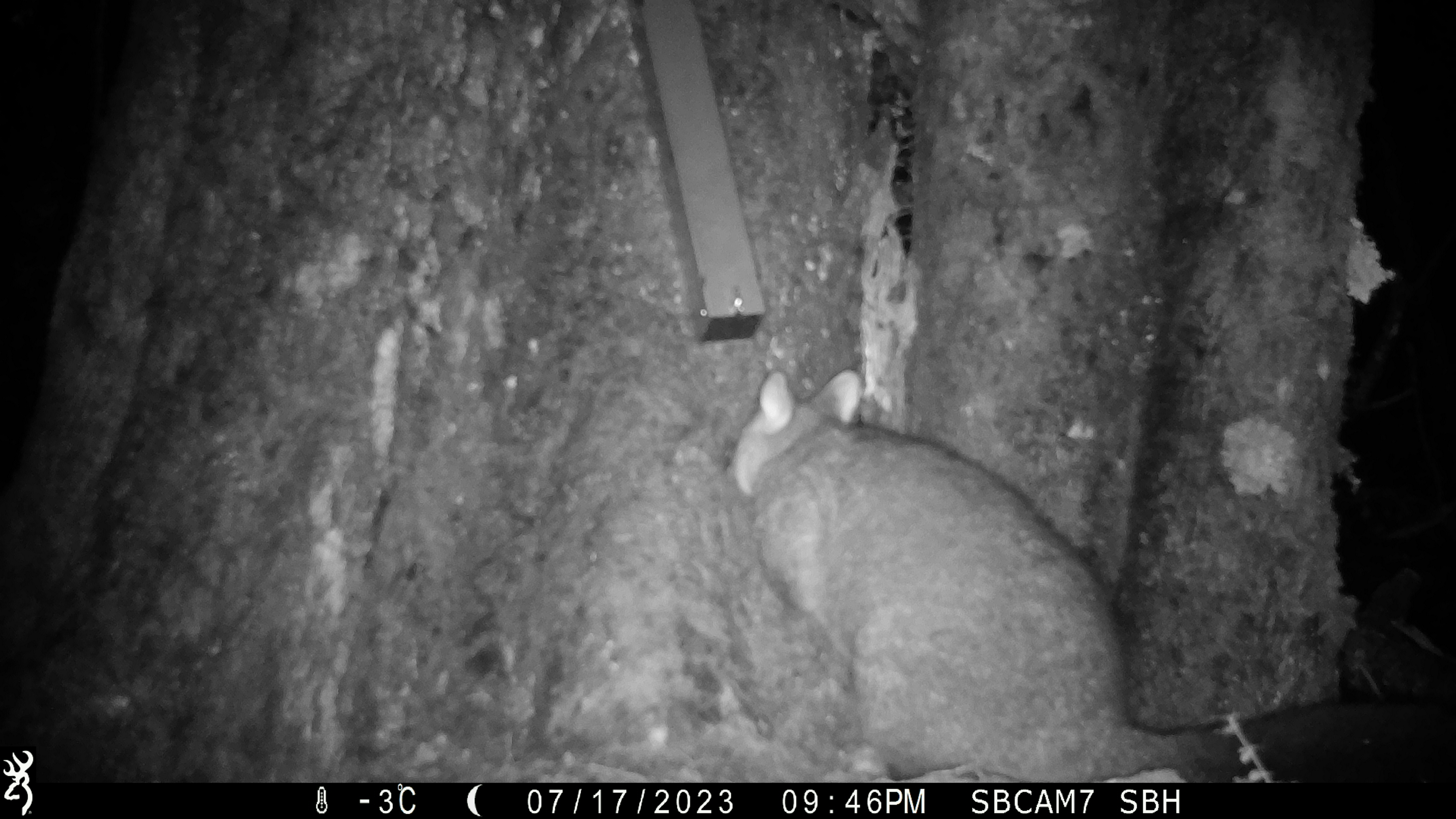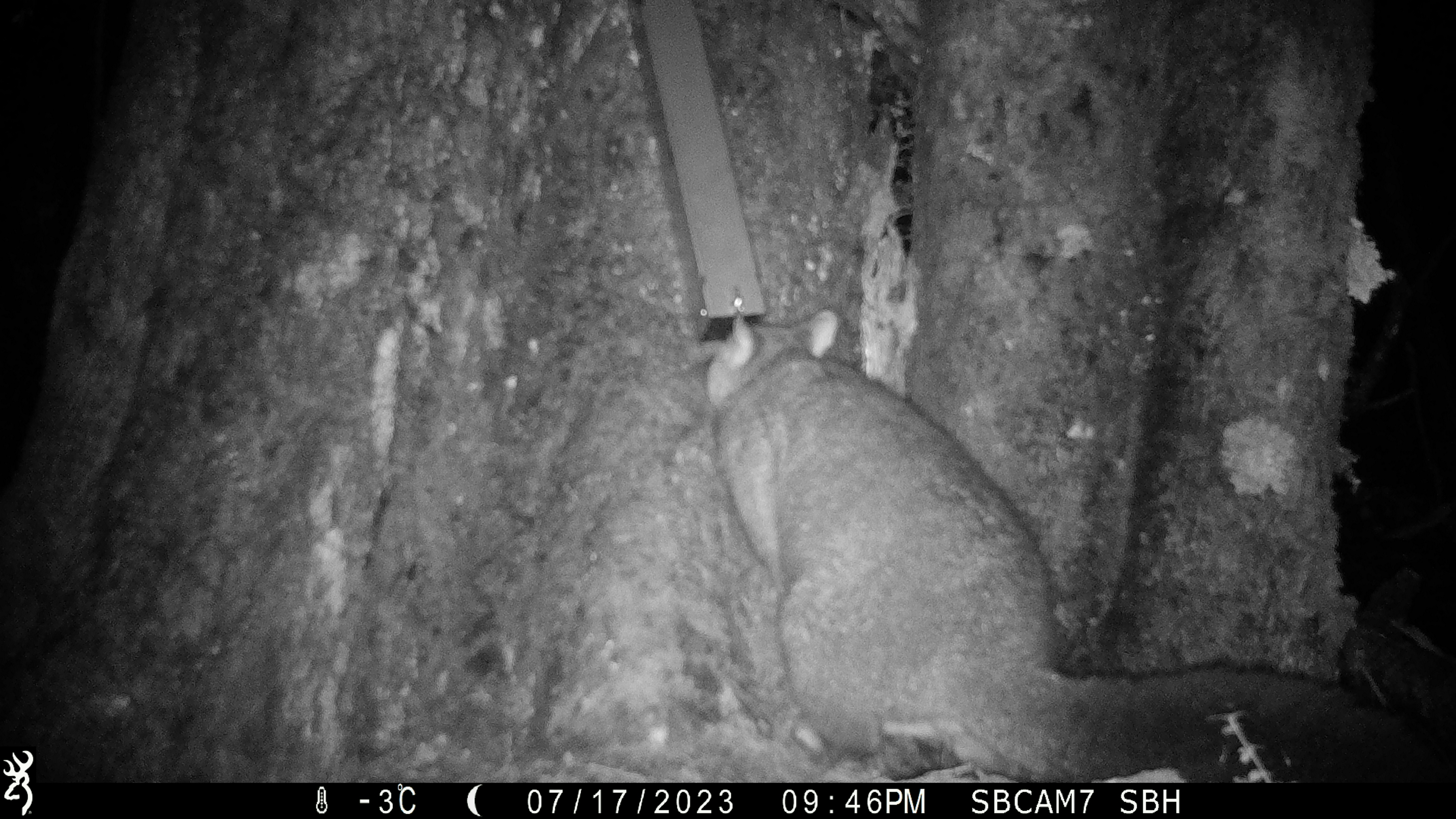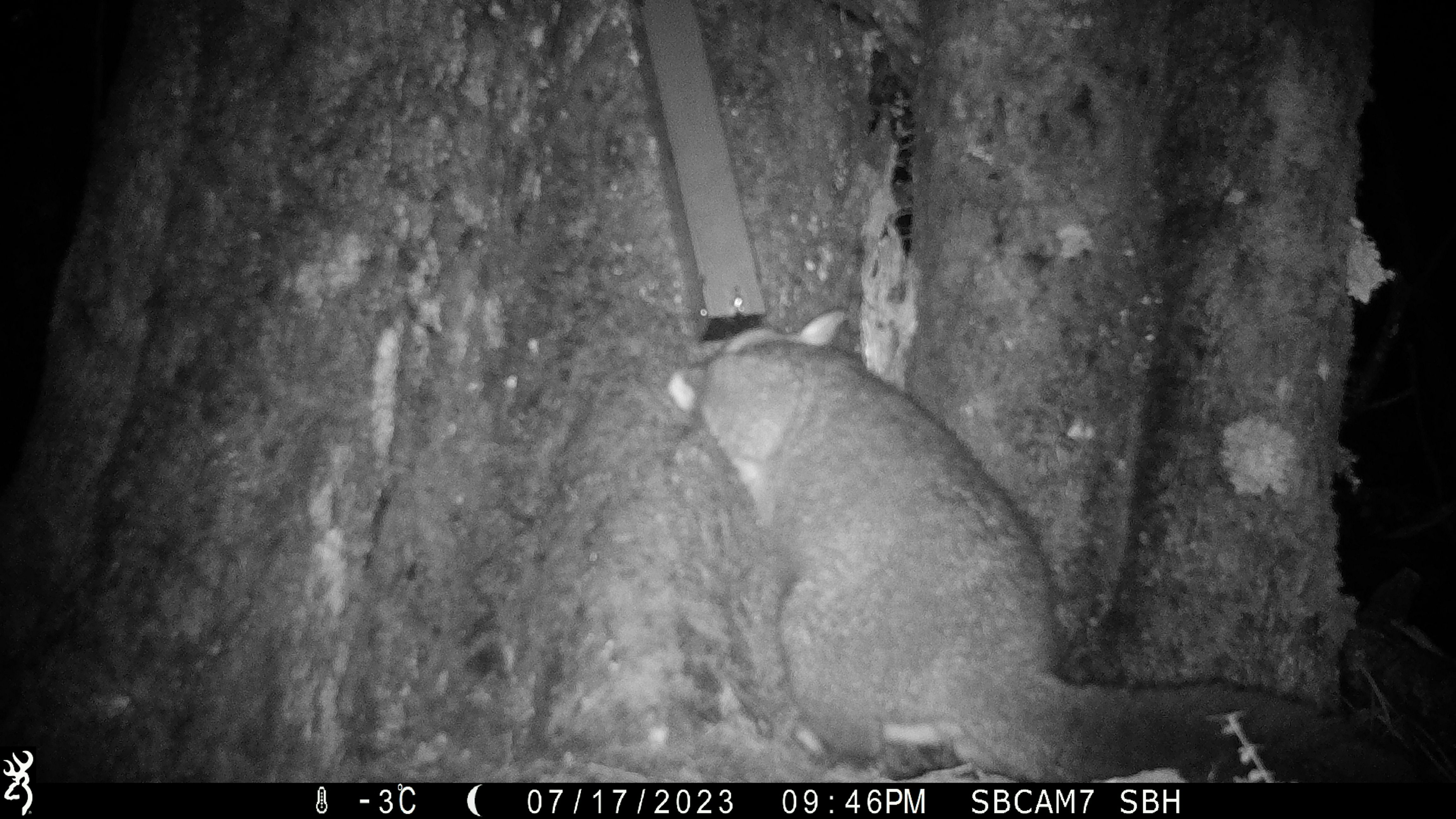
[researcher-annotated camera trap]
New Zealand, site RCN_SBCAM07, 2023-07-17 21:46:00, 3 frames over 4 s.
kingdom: Animalia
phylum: Chordata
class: Mammalia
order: Diprotodontia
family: Phalangeridae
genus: Trichosurus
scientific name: Trichosurus vulpecula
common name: common brushtail possum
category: possum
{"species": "possum (common brushtail possum) (Trichosurus vulpecula)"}